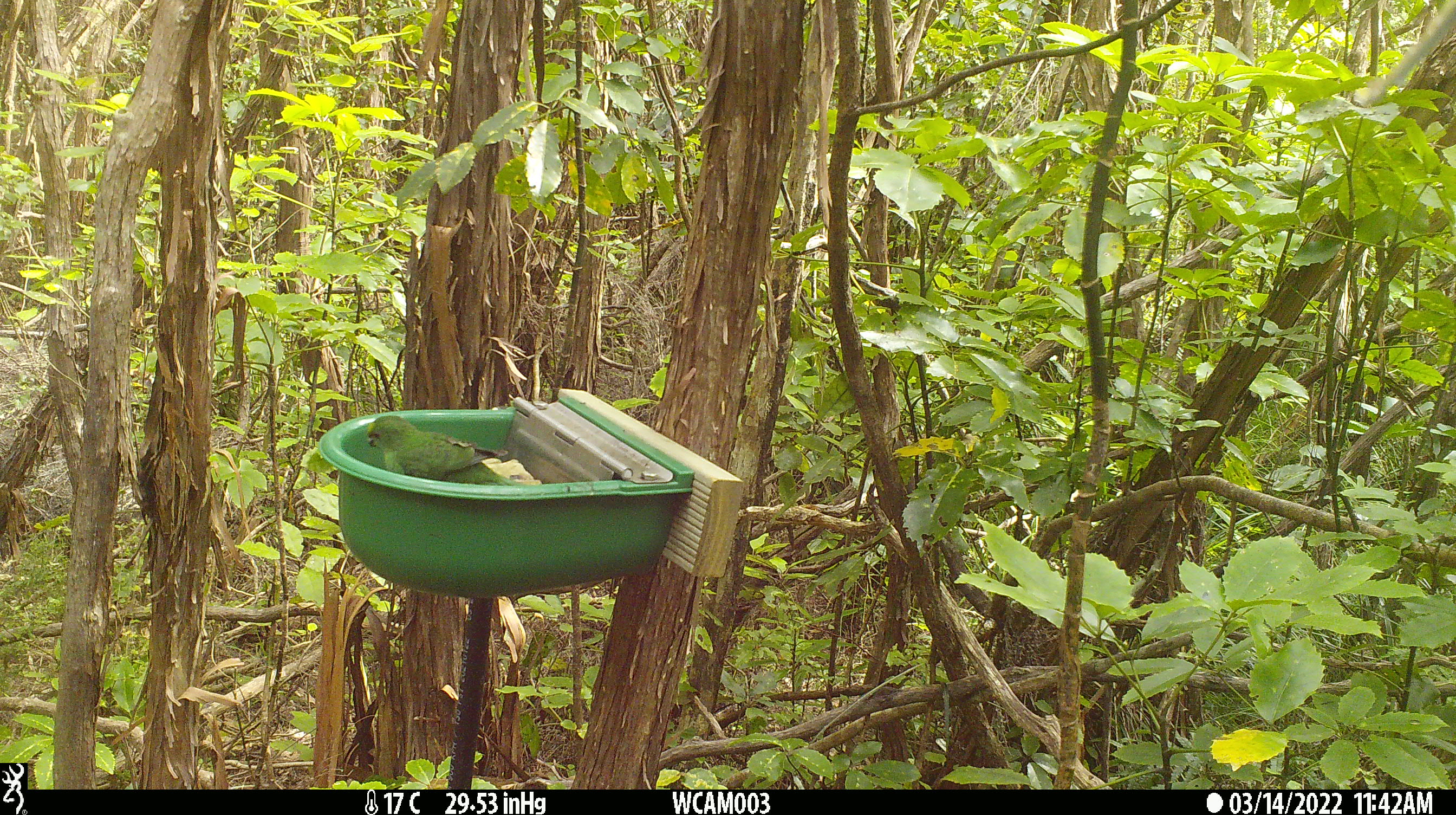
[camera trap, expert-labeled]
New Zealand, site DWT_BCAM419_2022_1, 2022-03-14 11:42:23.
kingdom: Animalia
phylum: Chordata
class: Aves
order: Psittaciformes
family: Psittaculidae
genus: Cyanoramphus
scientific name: Cyanoramphus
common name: parakeet